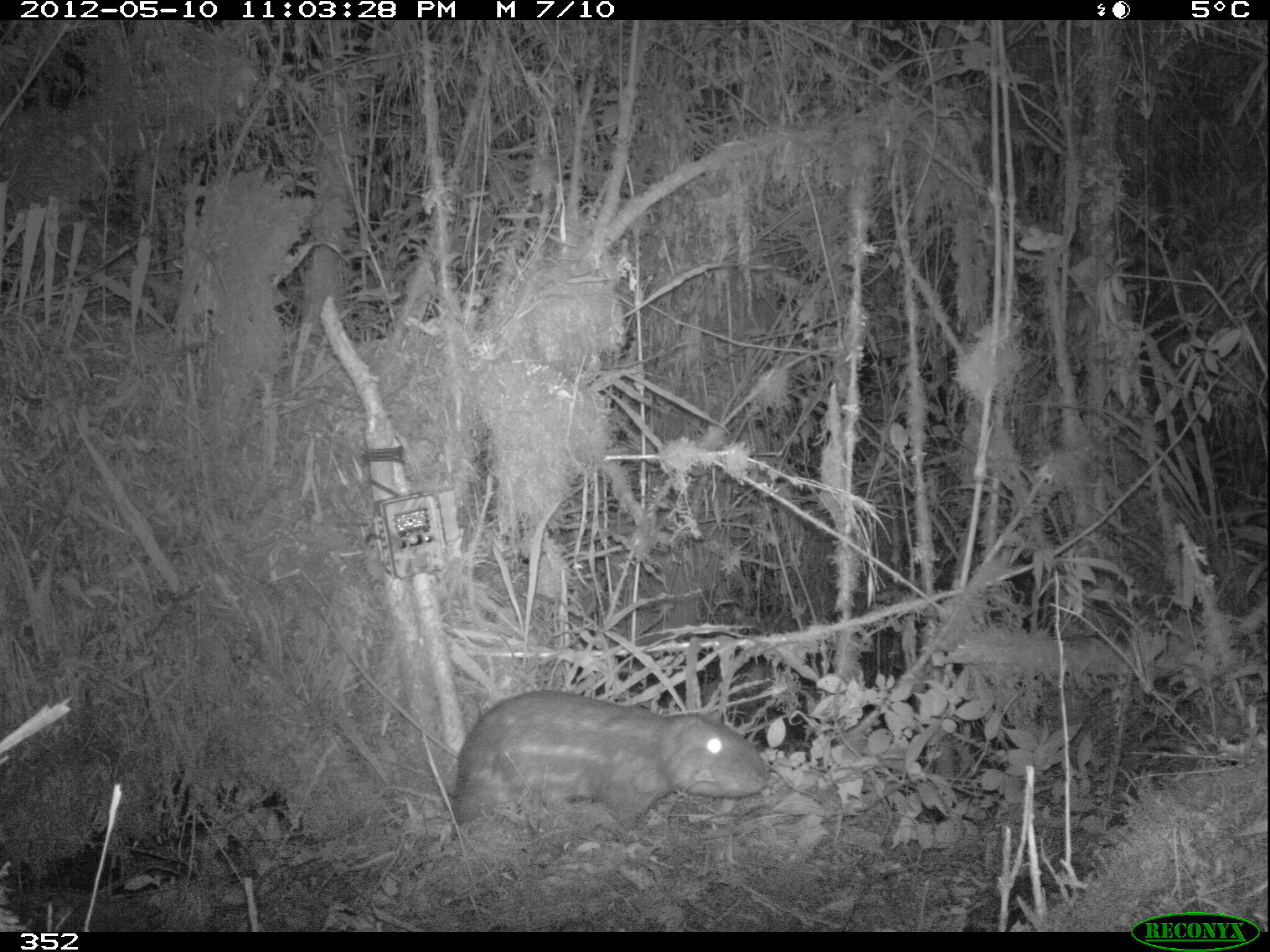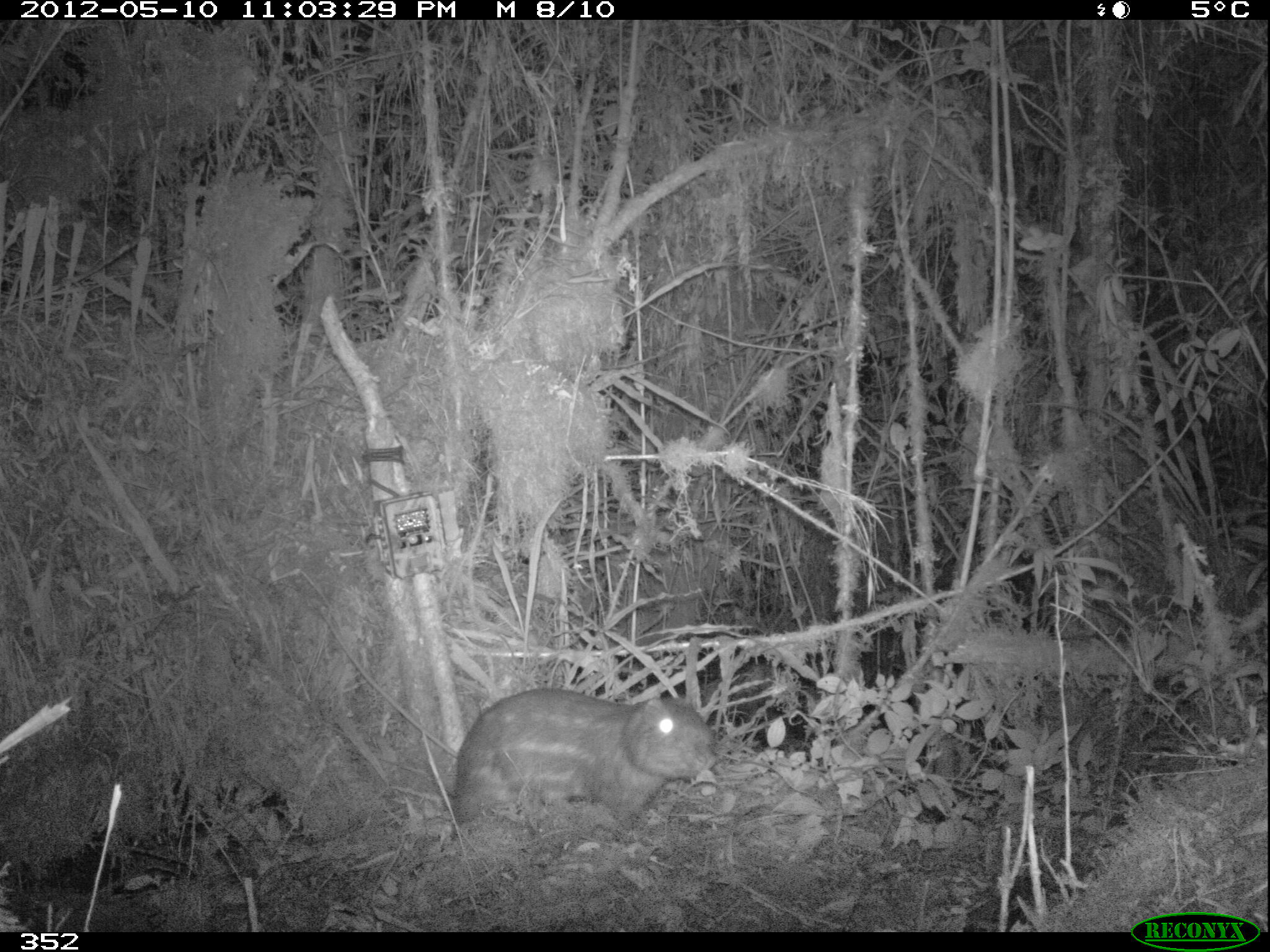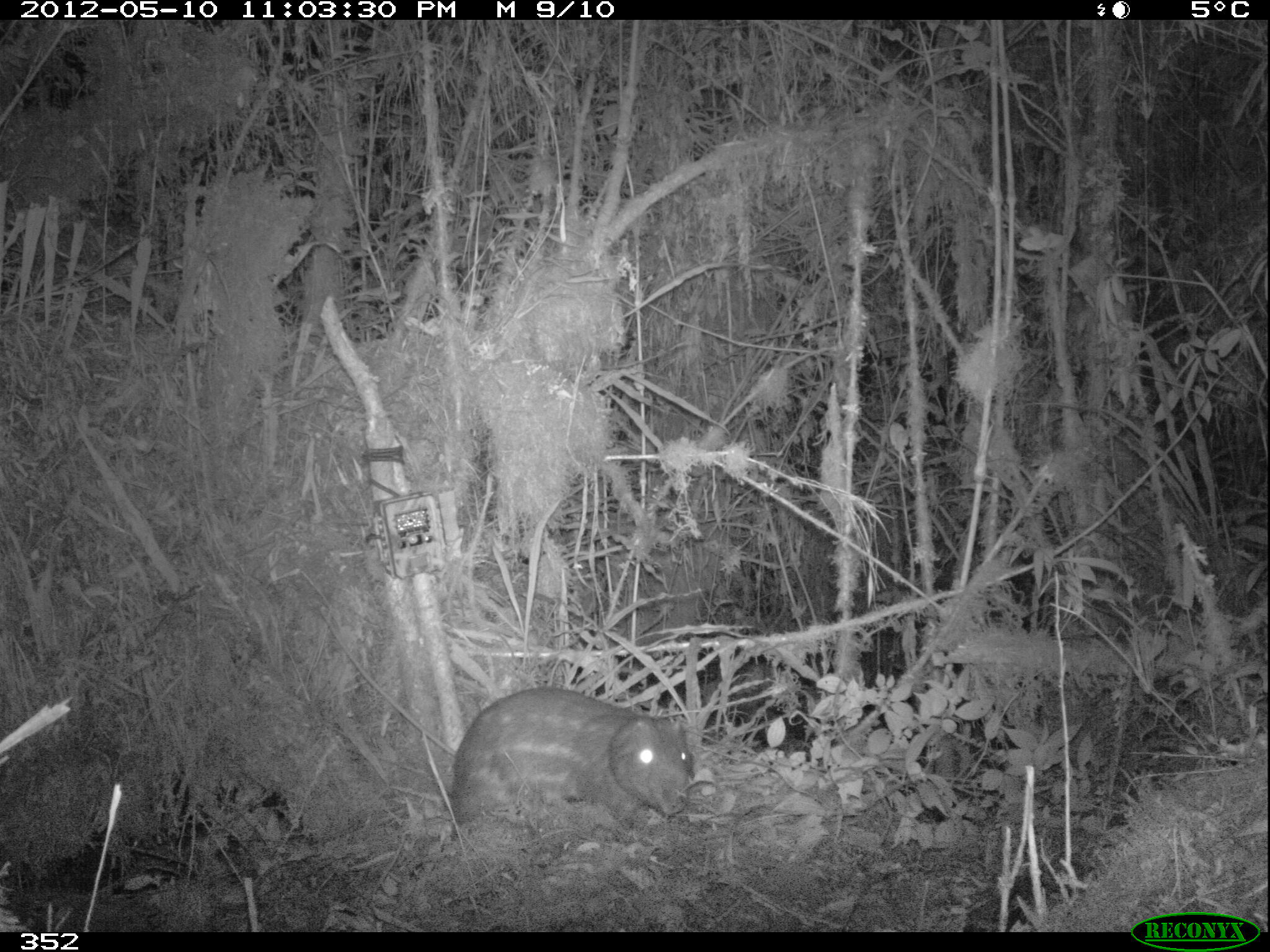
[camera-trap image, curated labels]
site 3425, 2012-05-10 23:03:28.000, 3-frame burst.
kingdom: Animalia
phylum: Chordata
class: Mammalia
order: Rodentia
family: Cuniculidae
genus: Cuniculus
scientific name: Cuniculus taczanowskii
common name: mountain paca